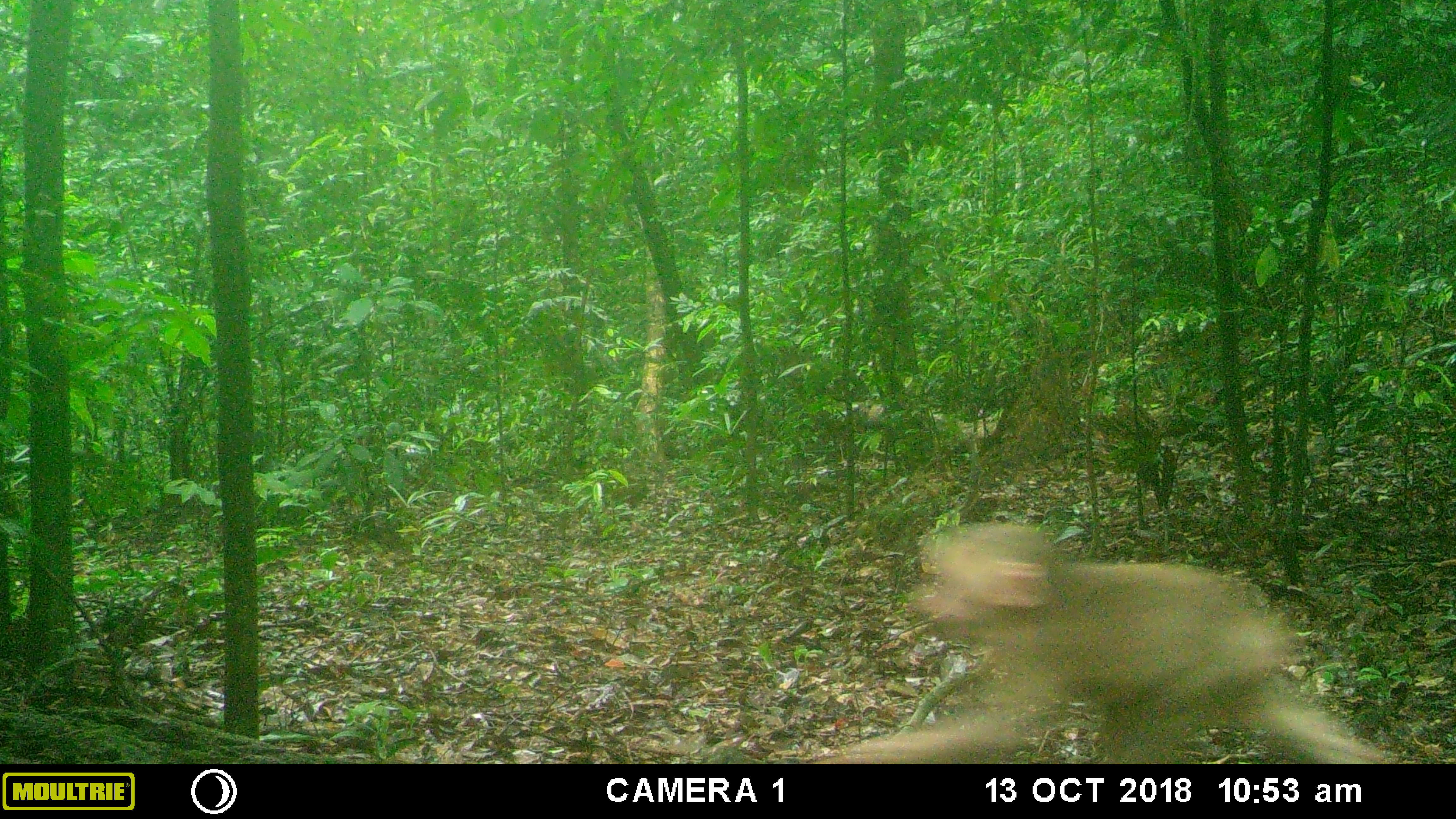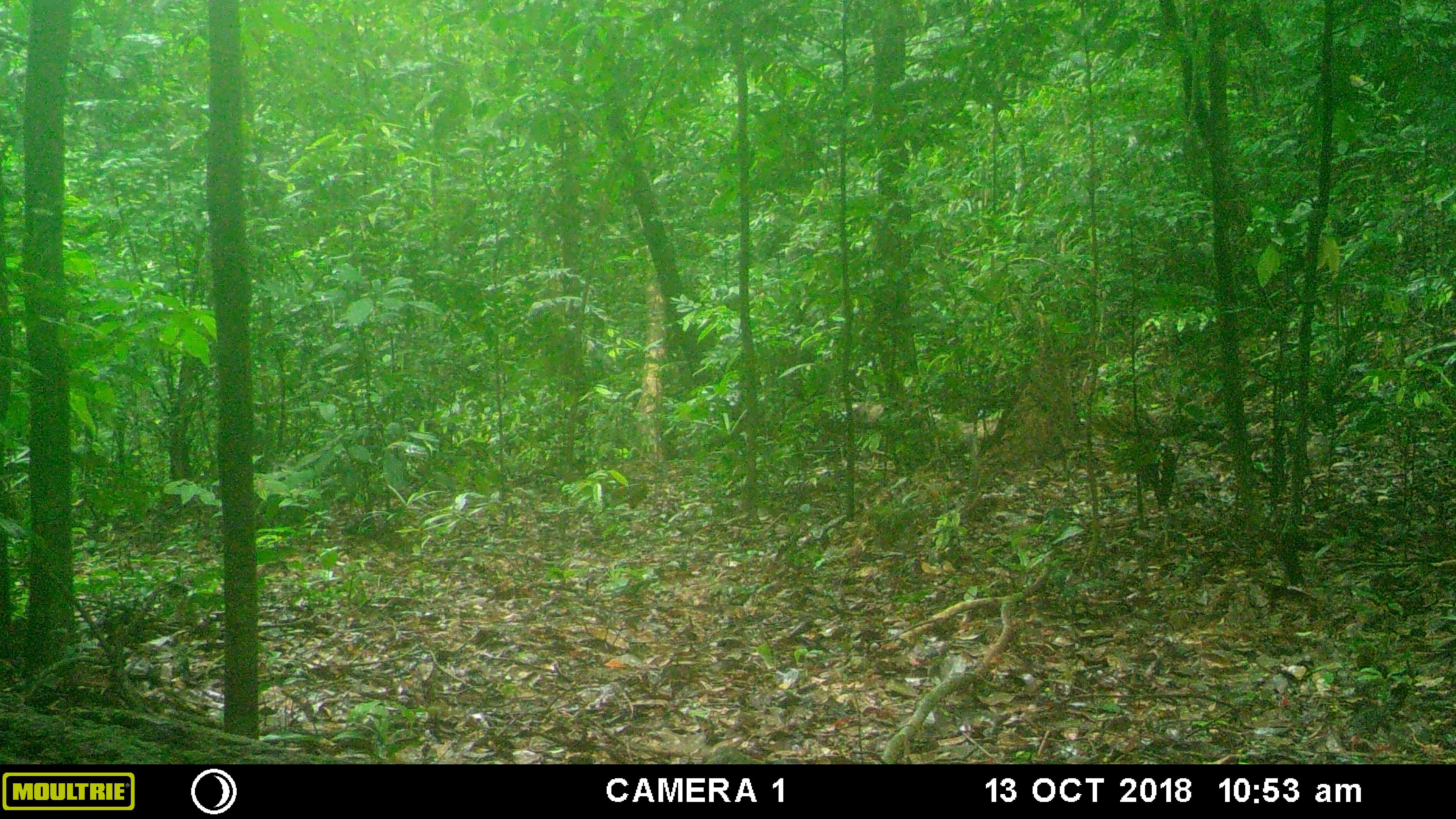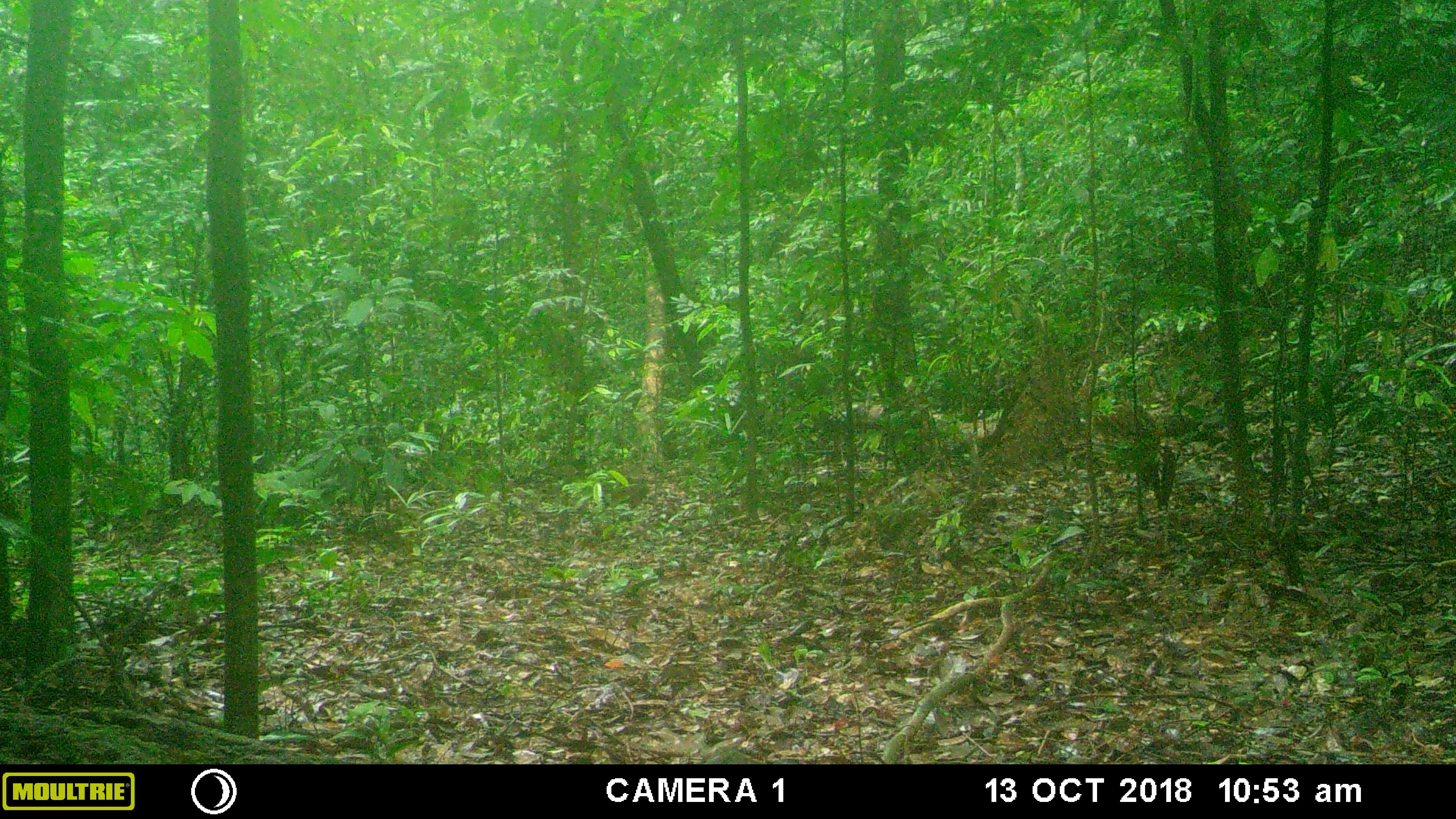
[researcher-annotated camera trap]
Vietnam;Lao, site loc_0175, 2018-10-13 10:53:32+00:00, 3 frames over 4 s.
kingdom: Animalia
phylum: Chordata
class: Mammalia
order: Primates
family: Cercopithecidae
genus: Macaca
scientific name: Macaca arctoides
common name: stump-tailed macaque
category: stump tailed macaque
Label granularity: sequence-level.